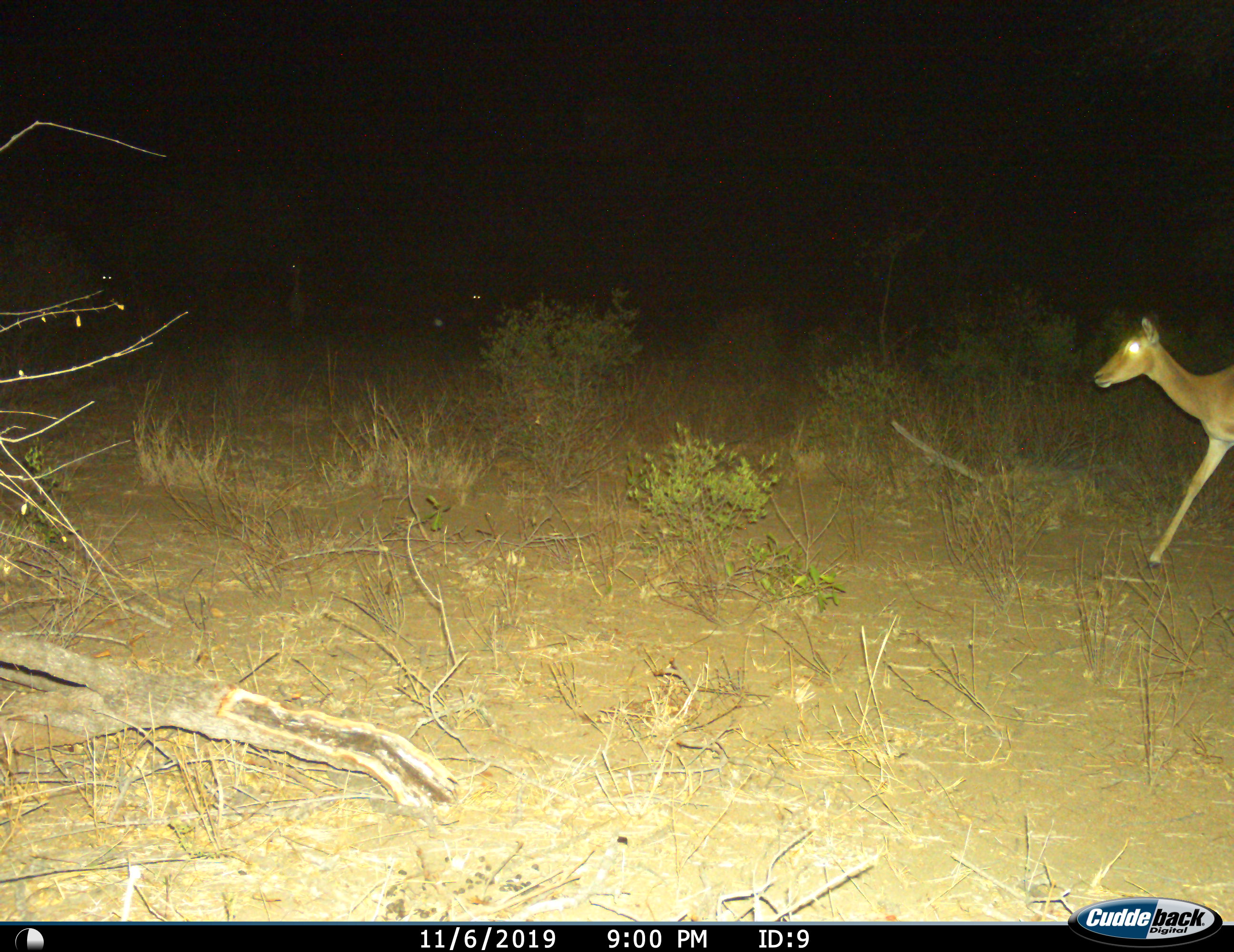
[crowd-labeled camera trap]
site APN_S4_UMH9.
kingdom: Animalia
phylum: Chordata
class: Mammalia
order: Artiodactyla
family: Bovidae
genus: Aepyceros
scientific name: Aepyceros melampus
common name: impala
Impala (Aepyceros melampus), count 1. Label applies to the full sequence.